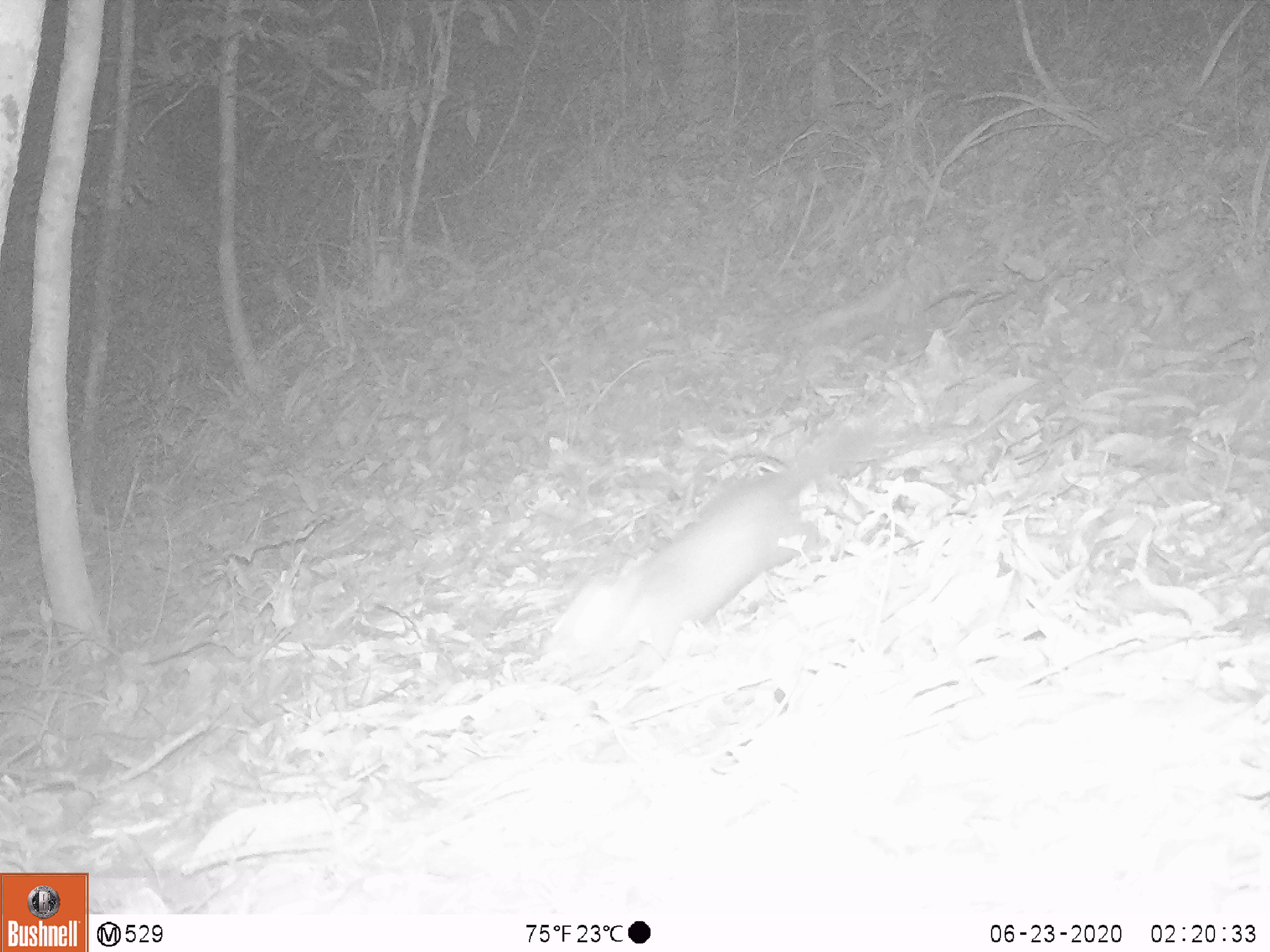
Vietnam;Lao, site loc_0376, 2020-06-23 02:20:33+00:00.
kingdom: Animalia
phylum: Chordata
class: Mammalia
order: Carnivora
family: Mustelidae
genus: Melogale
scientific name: Melogale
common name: ferret badger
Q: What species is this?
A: Ferret badger (Melogale).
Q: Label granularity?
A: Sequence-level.